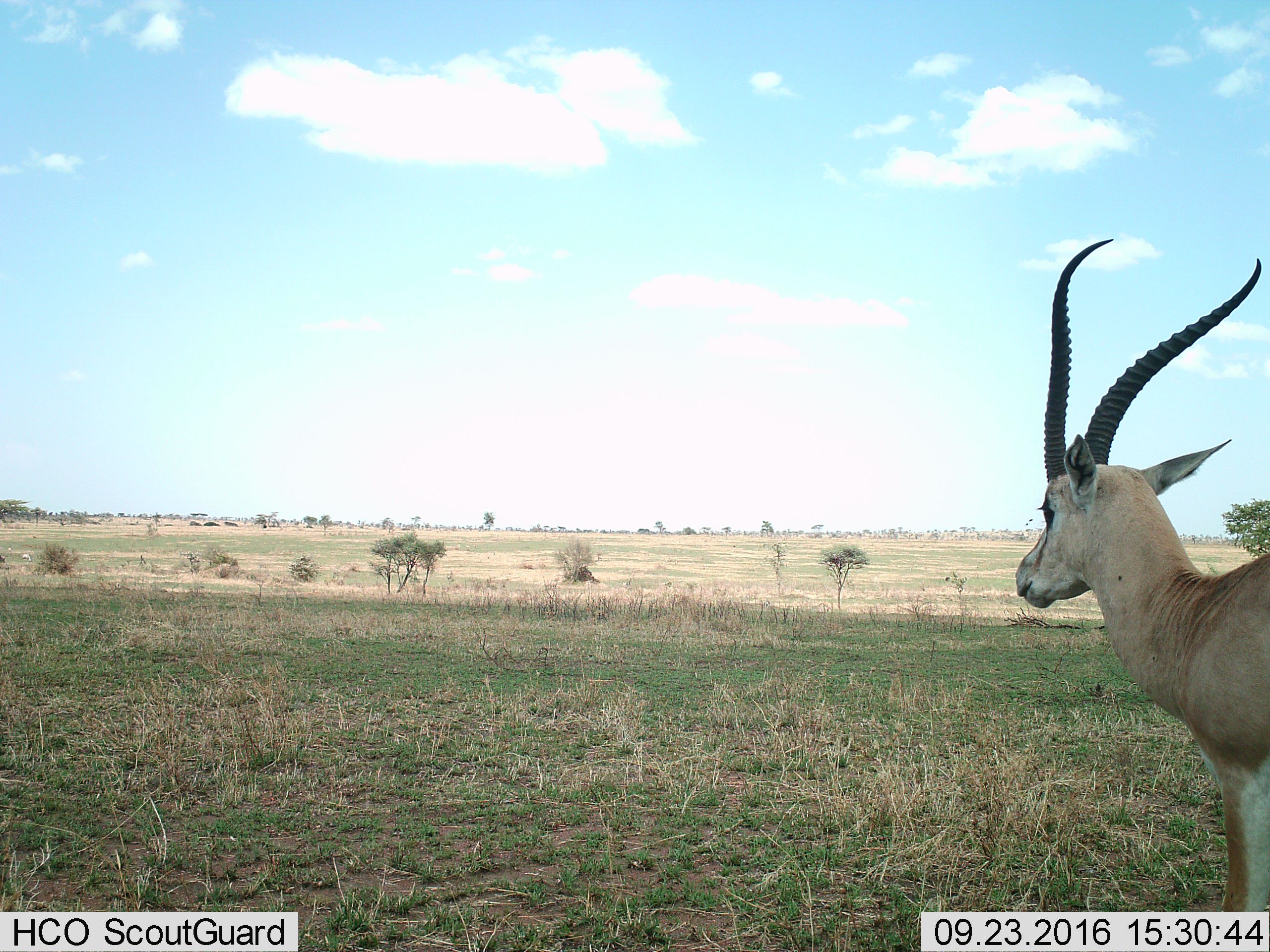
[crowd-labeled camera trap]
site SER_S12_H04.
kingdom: Animalia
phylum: Chordata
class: Mammalia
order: Artiodactyla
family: Bovidae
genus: Nanger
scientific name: Nanger granti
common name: grant's gazelle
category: gazellegrants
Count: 1.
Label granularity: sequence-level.